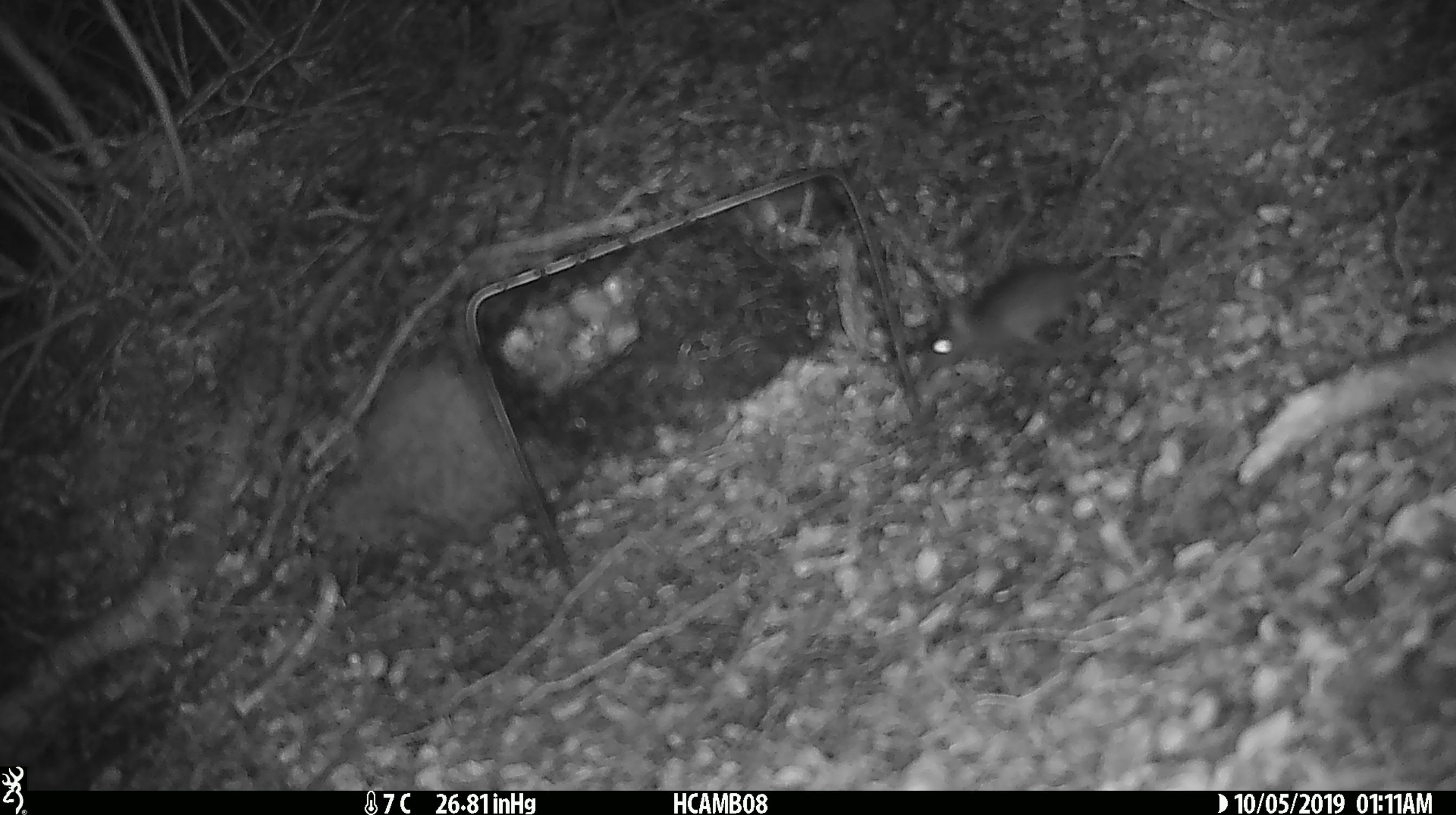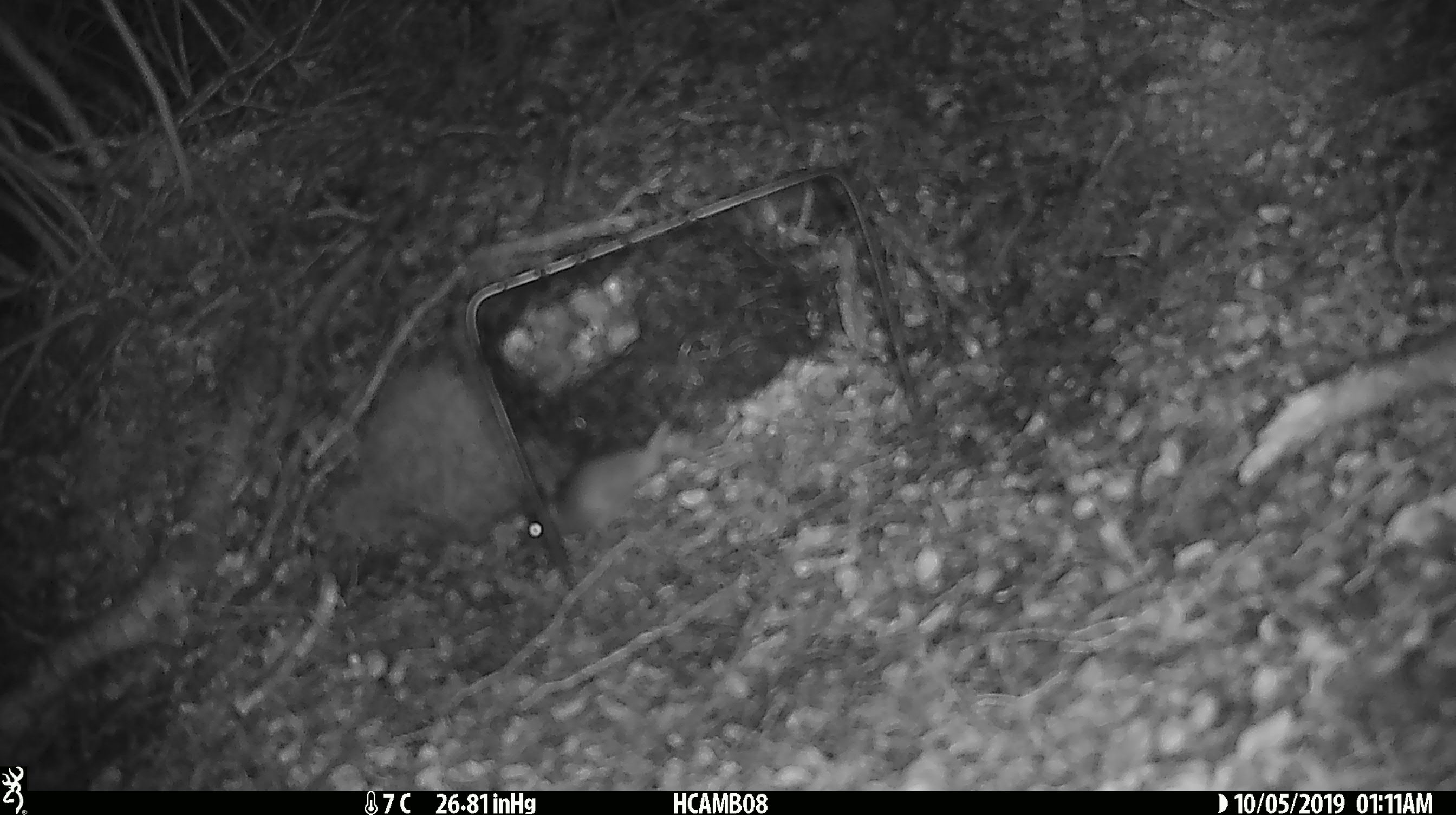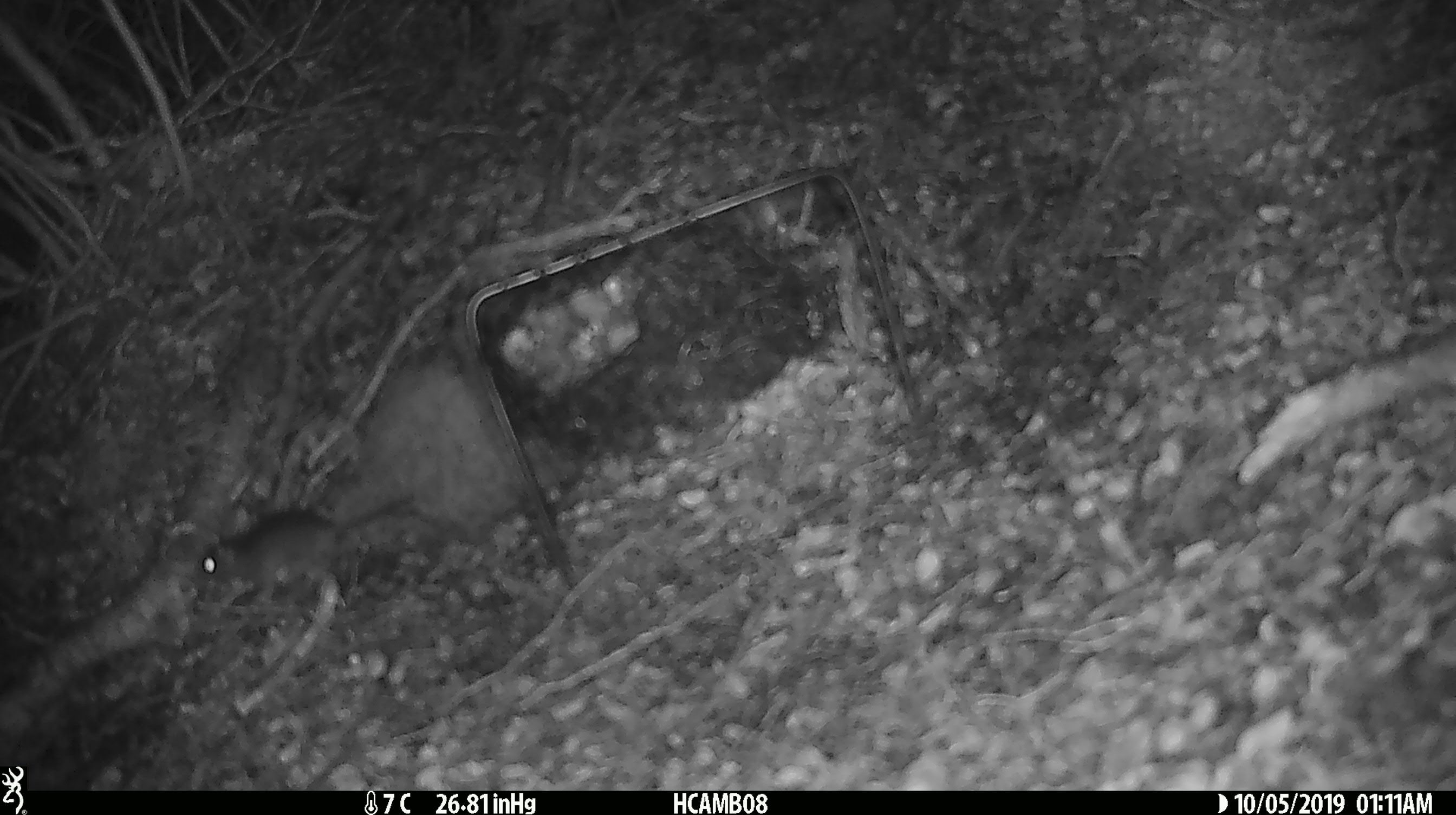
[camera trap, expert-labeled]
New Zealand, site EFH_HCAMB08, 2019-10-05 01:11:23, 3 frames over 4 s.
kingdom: Animalia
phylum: Chordata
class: Mammalia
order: Rodentia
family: Muridae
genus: Mus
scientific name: Mus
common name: mouse